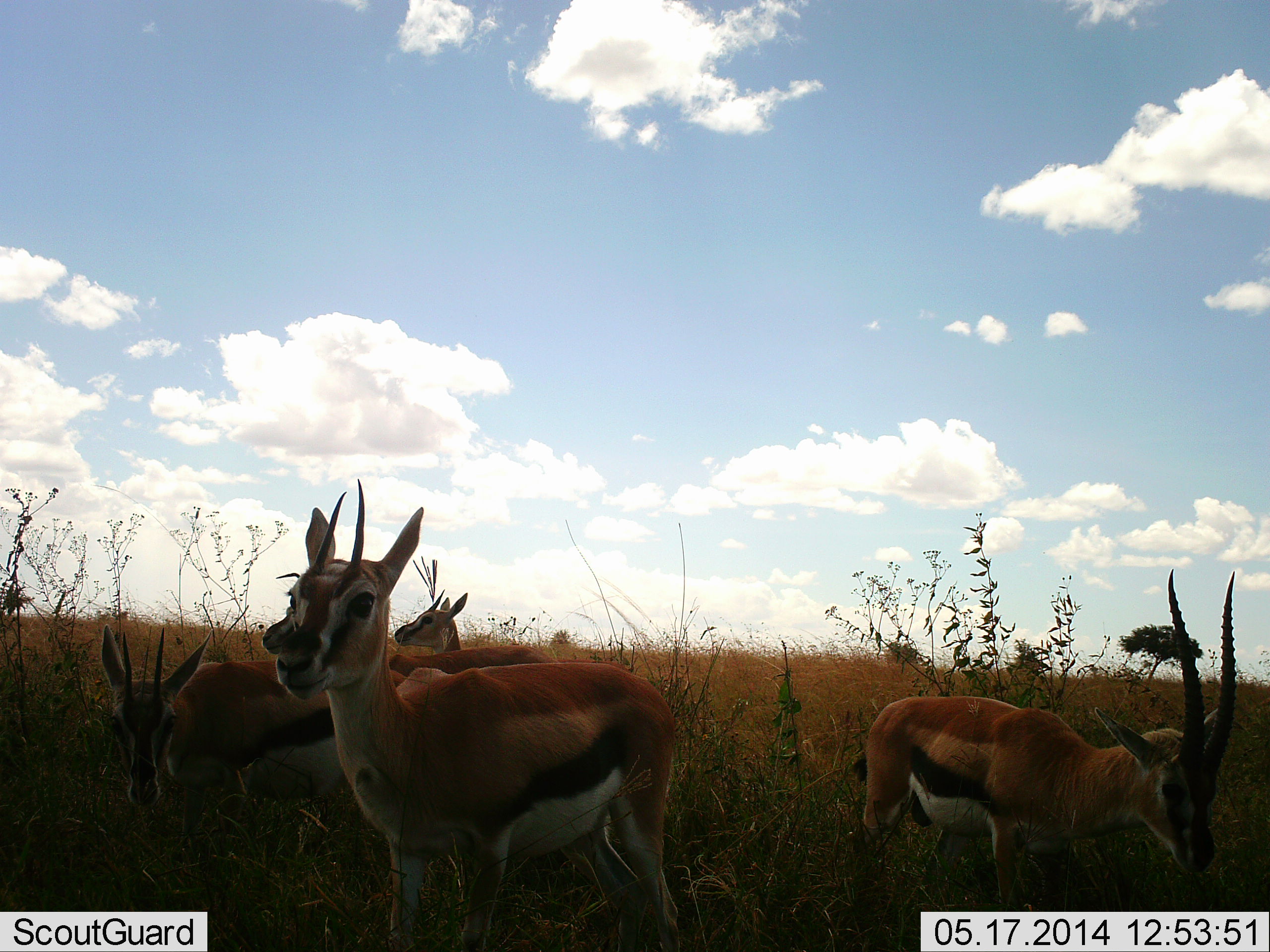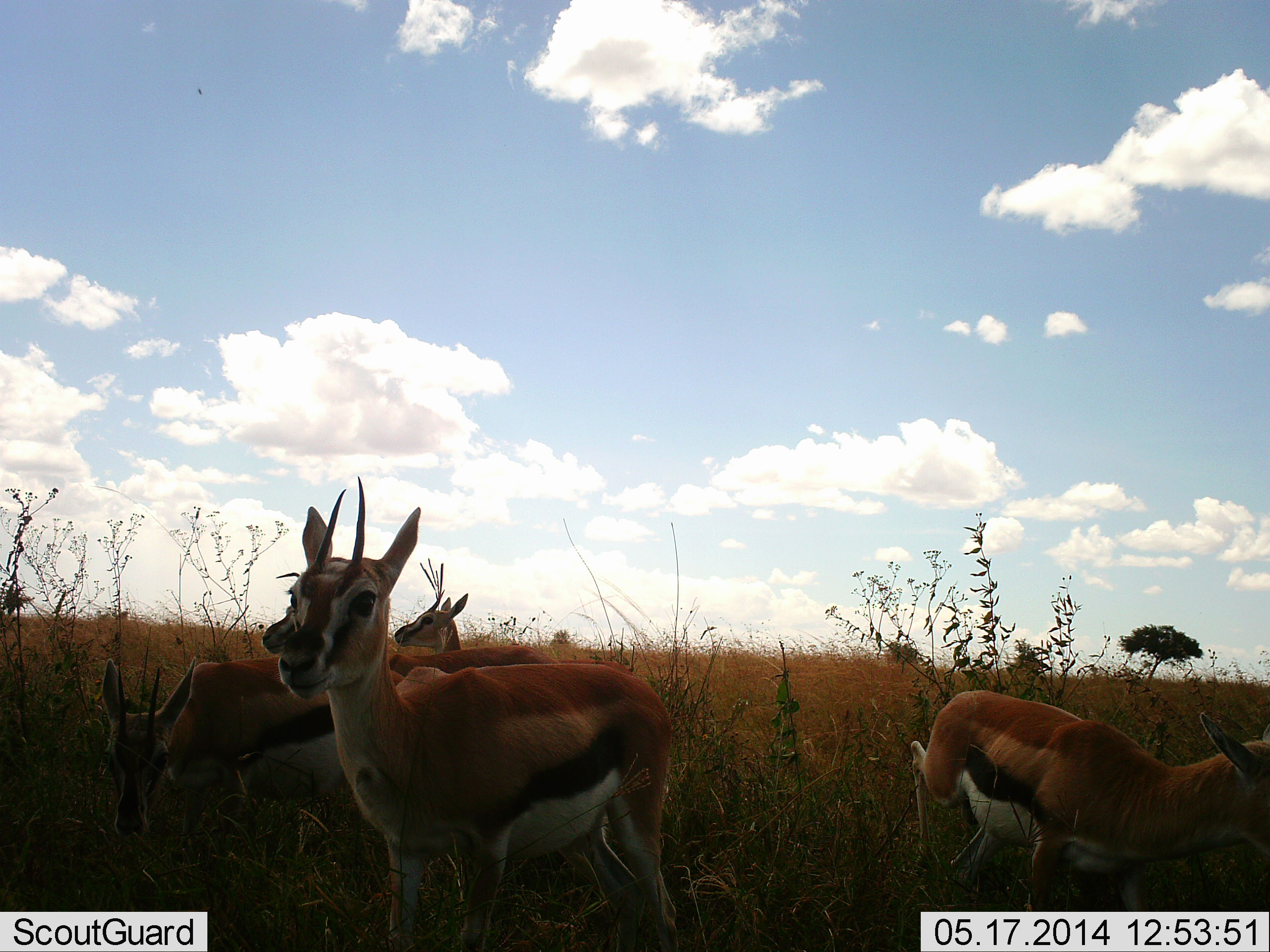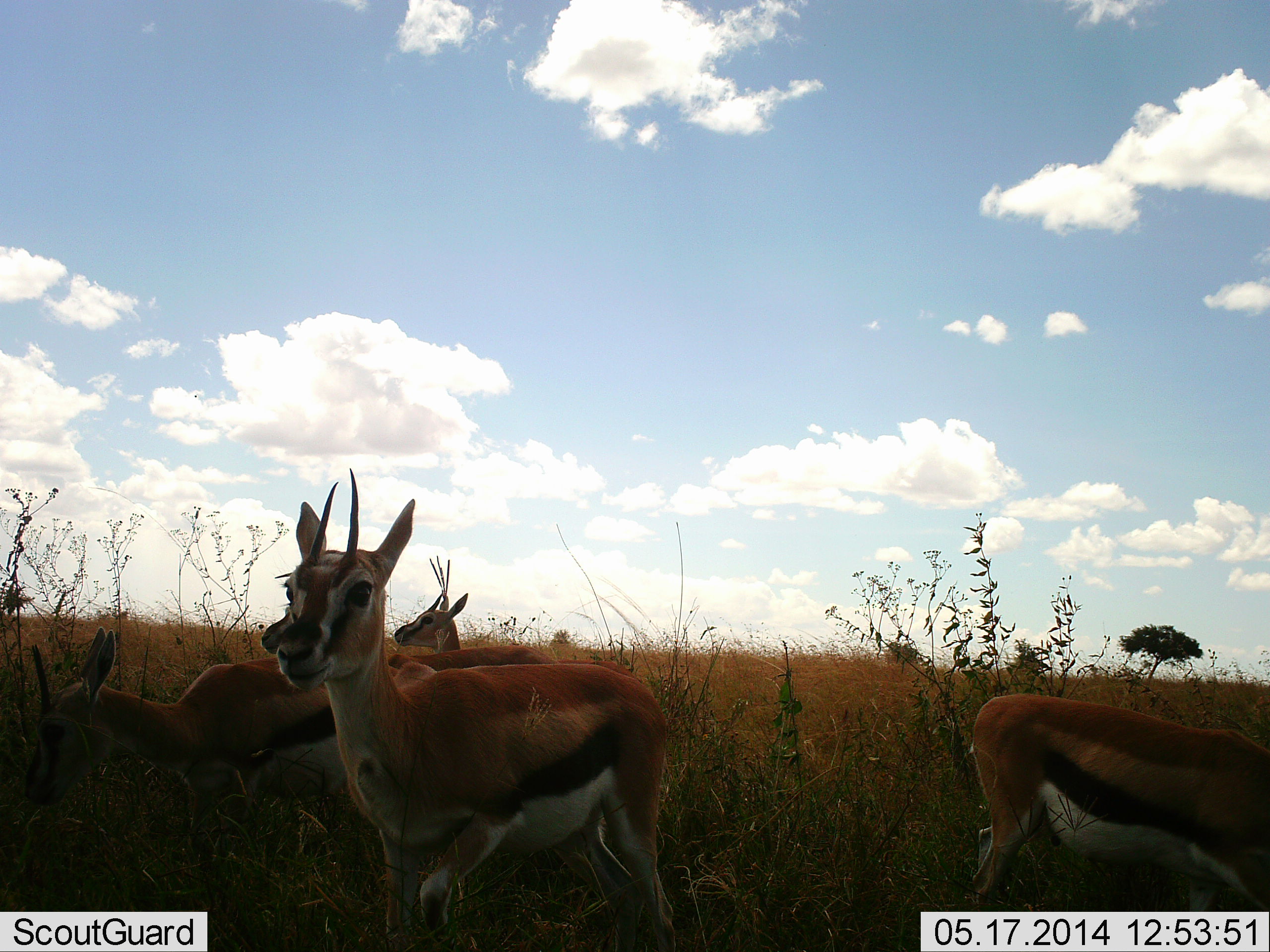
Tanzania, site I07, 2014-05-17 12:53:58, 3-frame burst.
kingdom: Animalia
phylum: Chordata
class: Mammalia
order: Artiodactyla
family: Bovidae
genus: Eudorcas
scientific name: Eudorcas thomsonii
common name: thomson's gazelle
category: gazellethomsons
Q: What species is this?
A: Gazellethomsons (thomson's gazelle) (Eudorcas thomsonii).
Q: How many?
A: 5.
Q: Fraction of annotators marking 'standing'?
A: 75%.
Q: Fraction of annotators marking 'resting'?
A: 6%.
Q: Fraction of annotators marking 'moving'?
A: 31%.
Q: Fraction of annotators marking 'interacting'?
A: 6%.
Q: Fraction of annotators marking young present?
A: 3%.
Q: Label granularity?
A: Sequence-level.